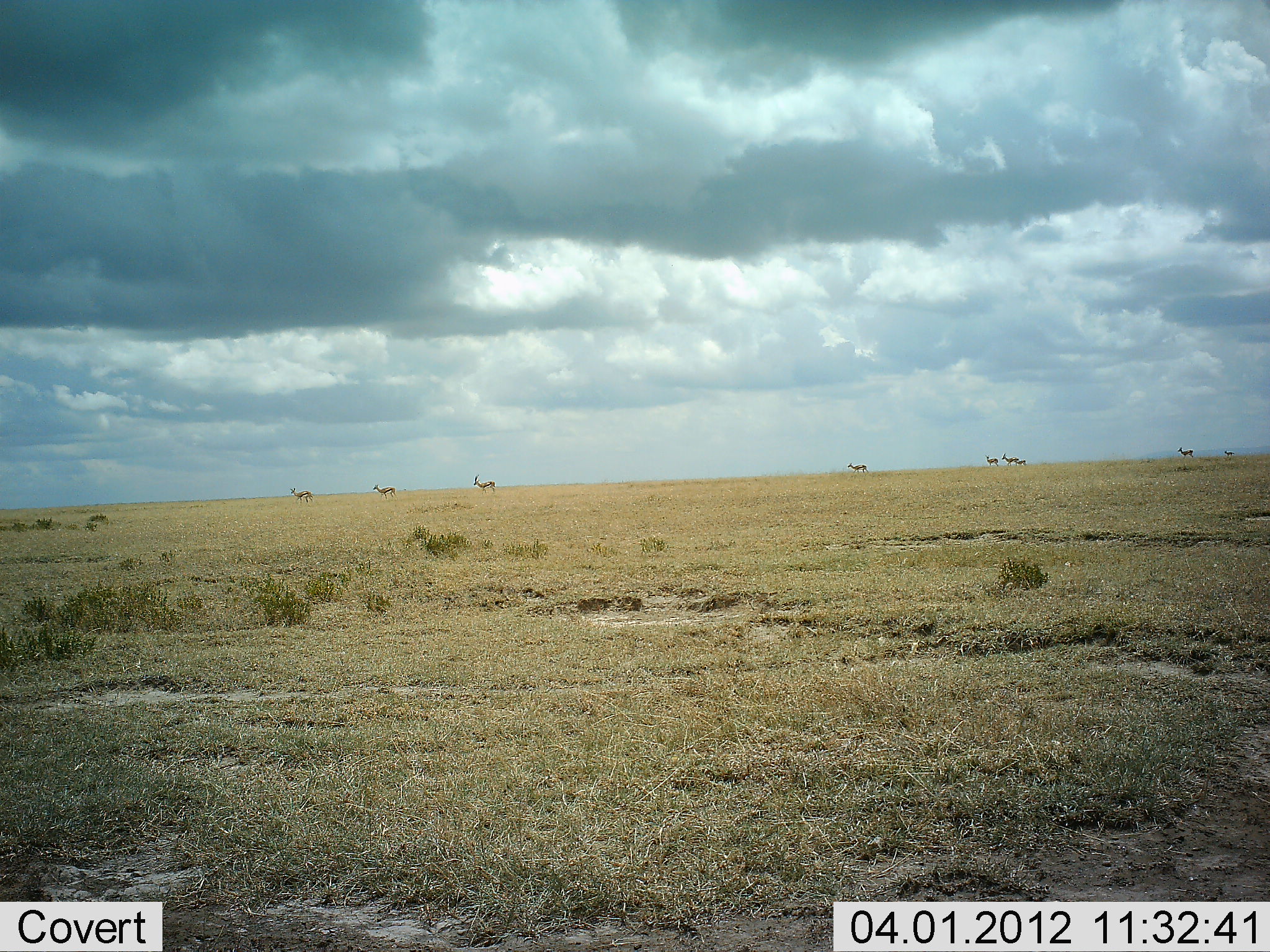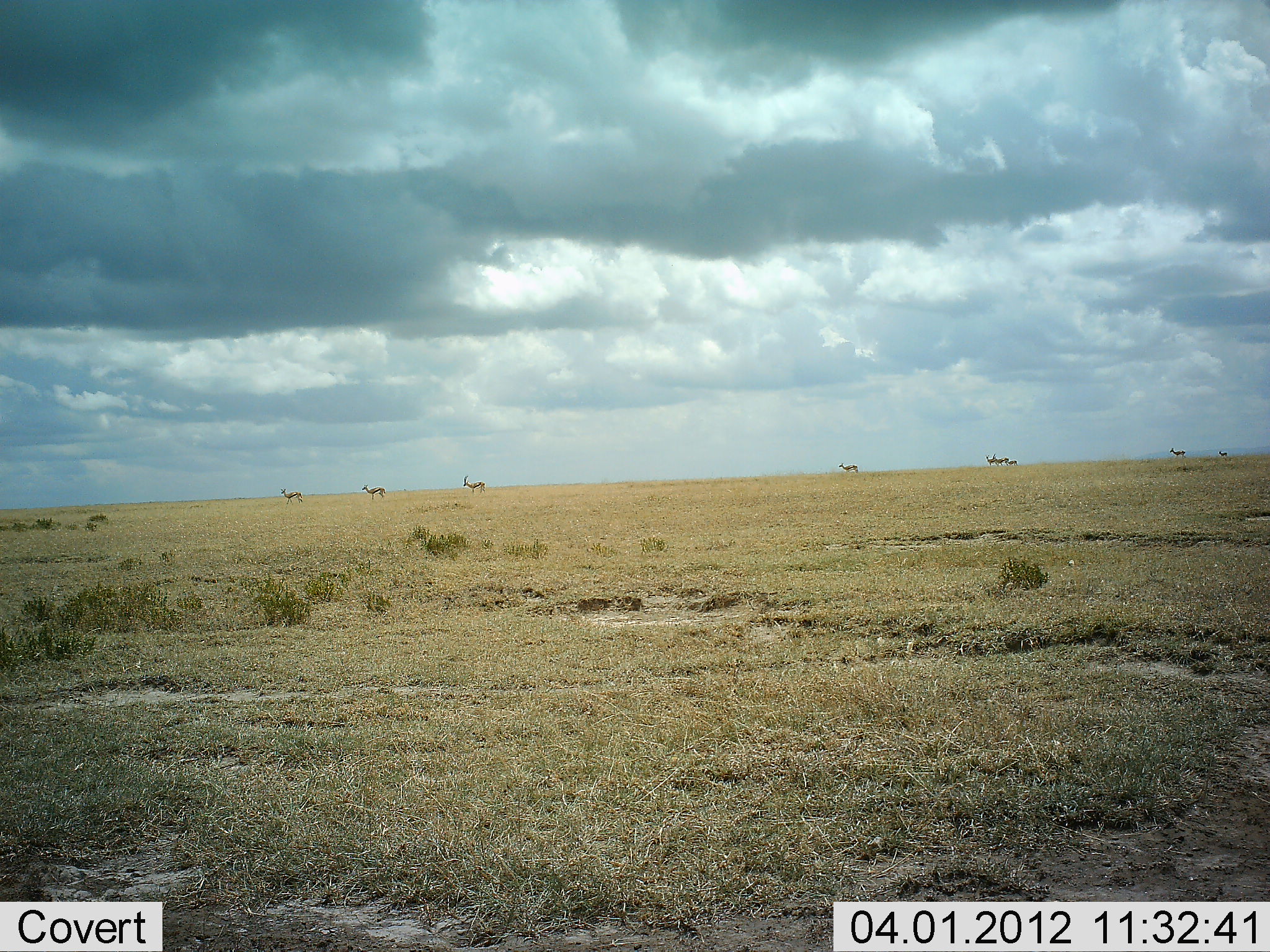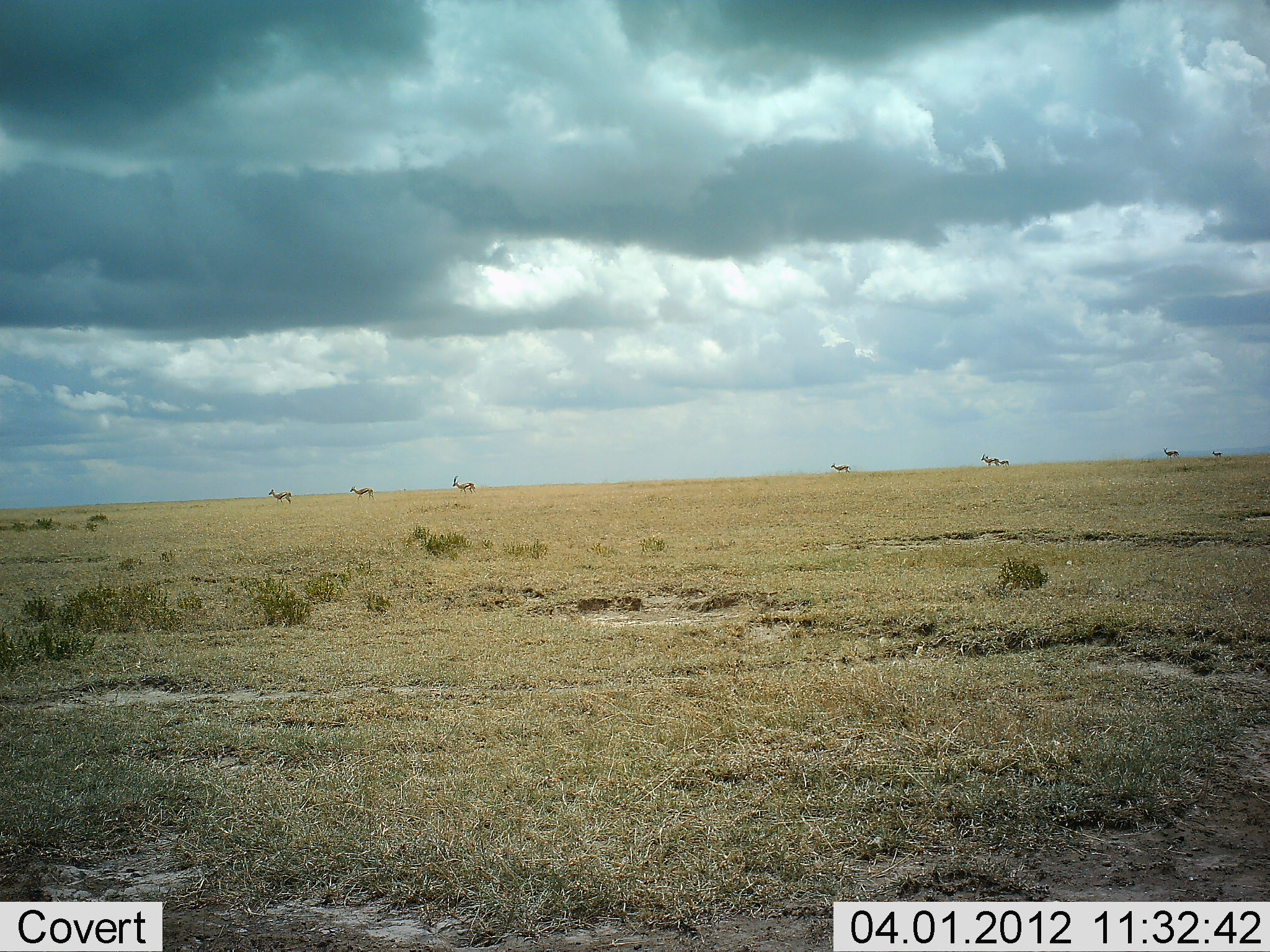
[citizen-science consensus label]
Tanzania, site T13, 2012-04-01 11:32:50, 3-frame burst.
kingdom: Animalia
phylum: Chordata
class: Mammalia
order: Artiodactyla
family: Bovidae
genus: Eudorcas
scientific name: Eudorcas thomsonii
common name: thomson's gazelle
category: gazellethomsons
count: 9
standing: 14%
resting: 0%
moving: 86%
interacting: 0%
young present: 0%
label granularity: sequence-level